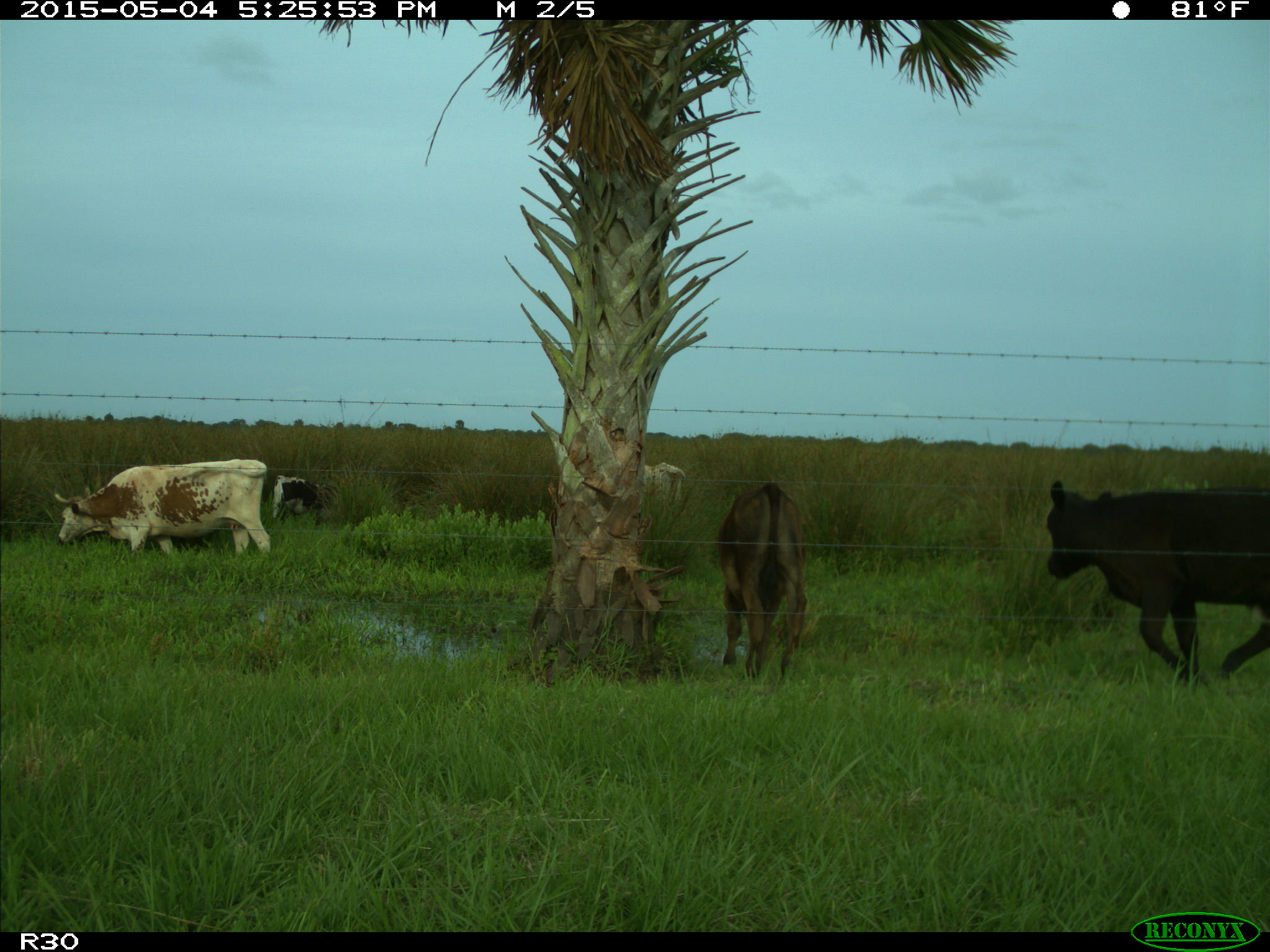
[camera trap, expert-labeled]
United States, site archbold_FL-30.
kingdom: Animalia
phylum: Chordata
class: Mammalia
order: Artiodactyla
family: Bovidae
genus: Bos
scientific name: Bos taurus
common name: domestic cow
Bos taurus (domestic cow).